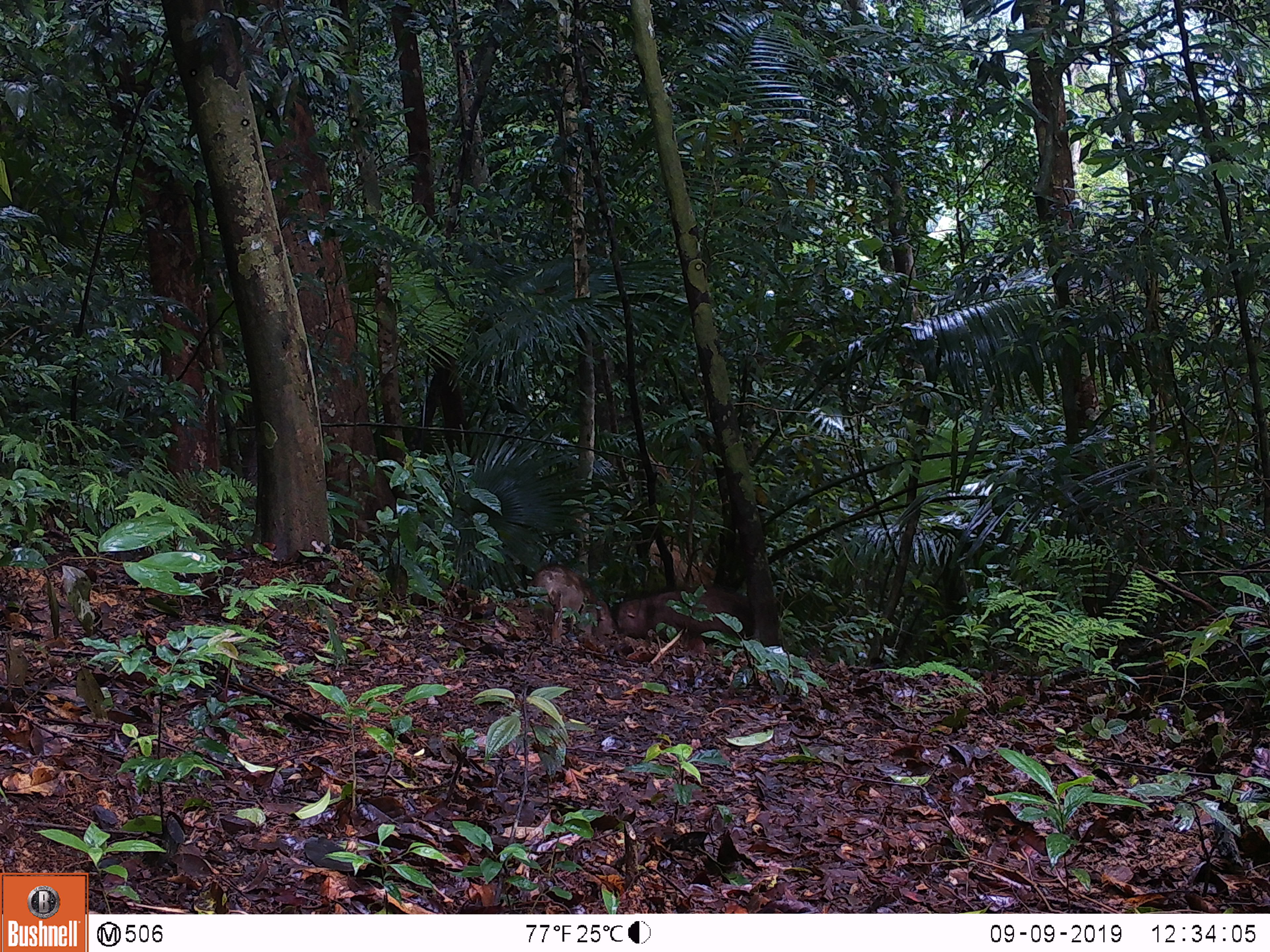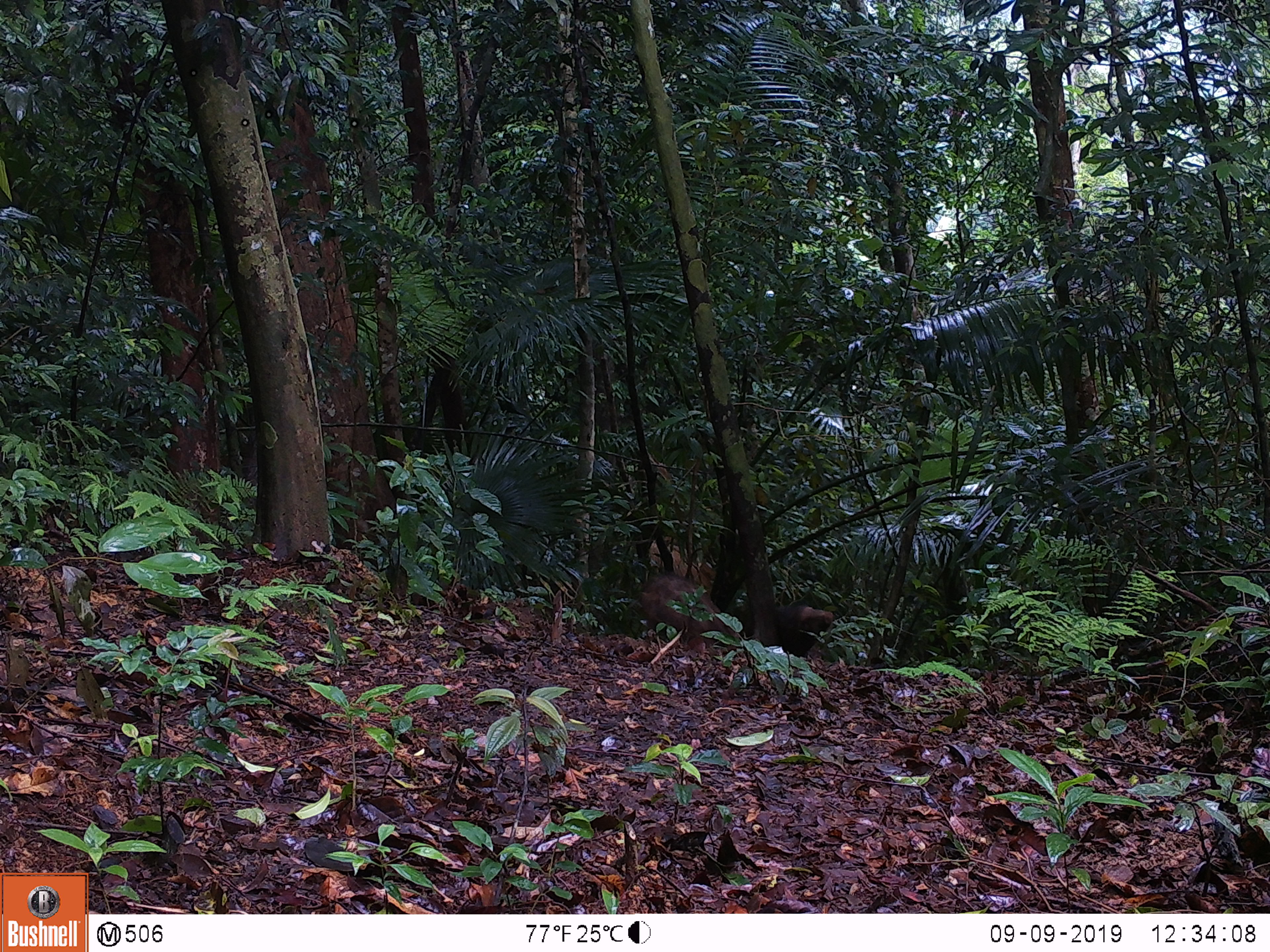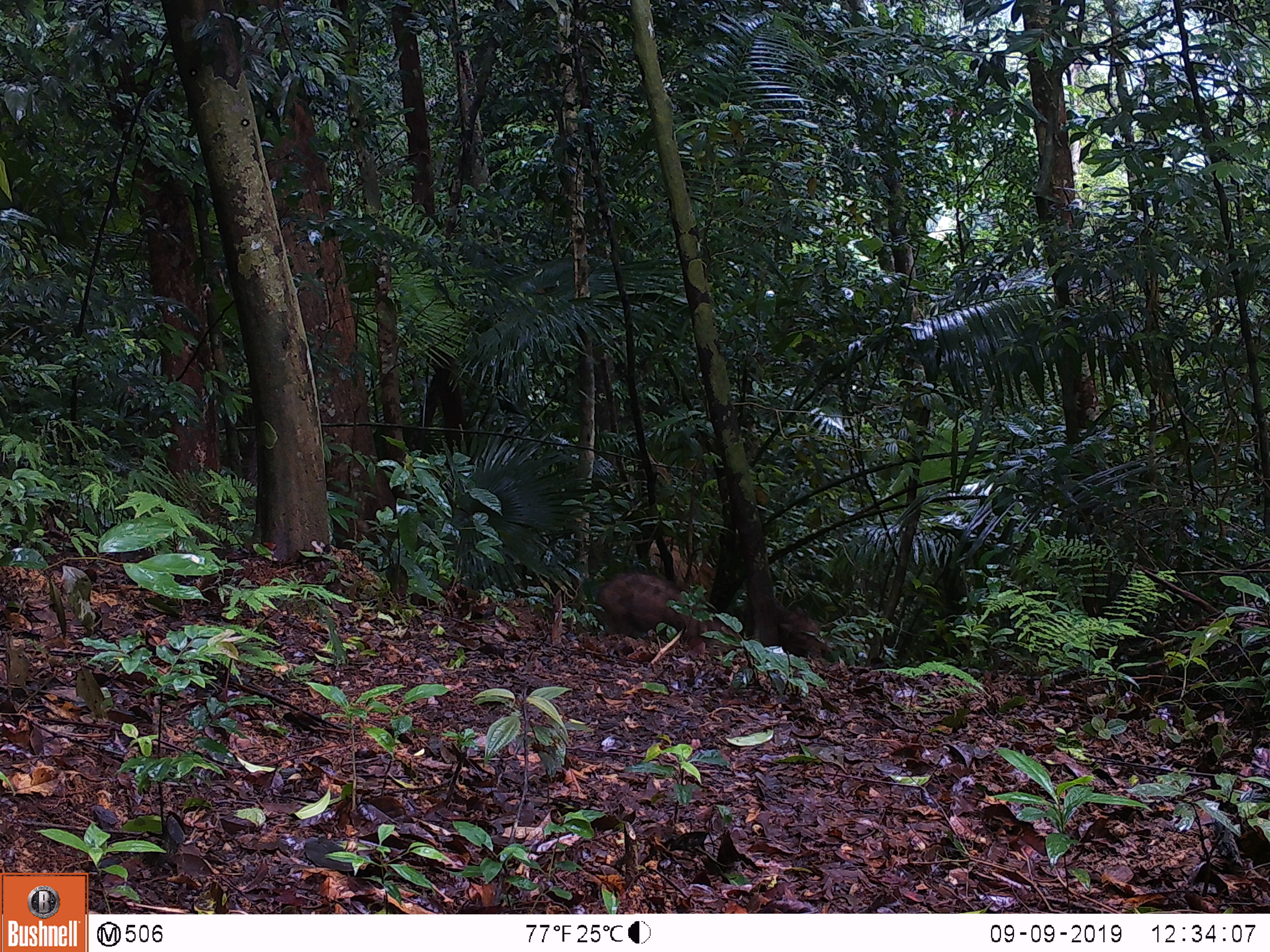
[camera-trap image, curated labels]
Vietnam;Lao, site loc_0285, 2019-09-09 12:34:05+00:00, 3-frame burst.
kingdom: Animalia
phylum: Chordata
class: Mammalia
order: Artiodactyla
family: Suidae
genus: Sus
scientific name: Sus scrofa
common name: eurasian wild pig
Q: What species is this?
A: Eurasian wild pig (Sus scrofa).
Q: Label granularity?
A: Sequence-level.